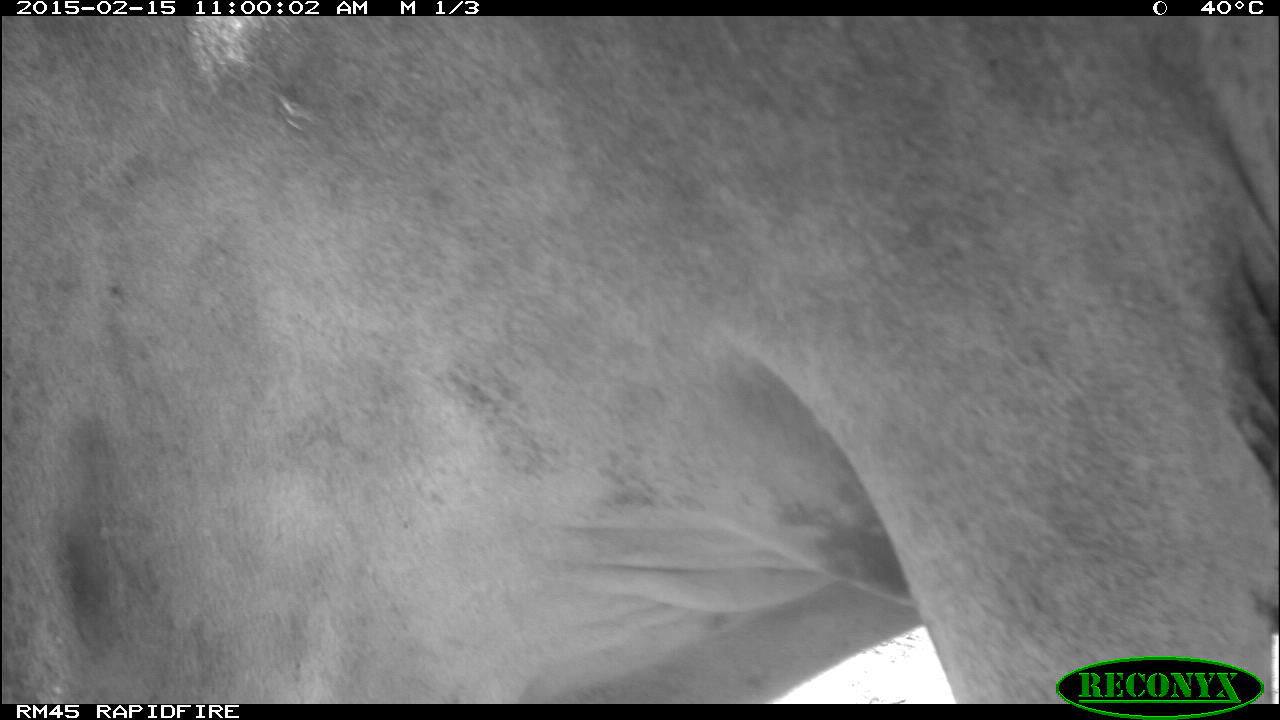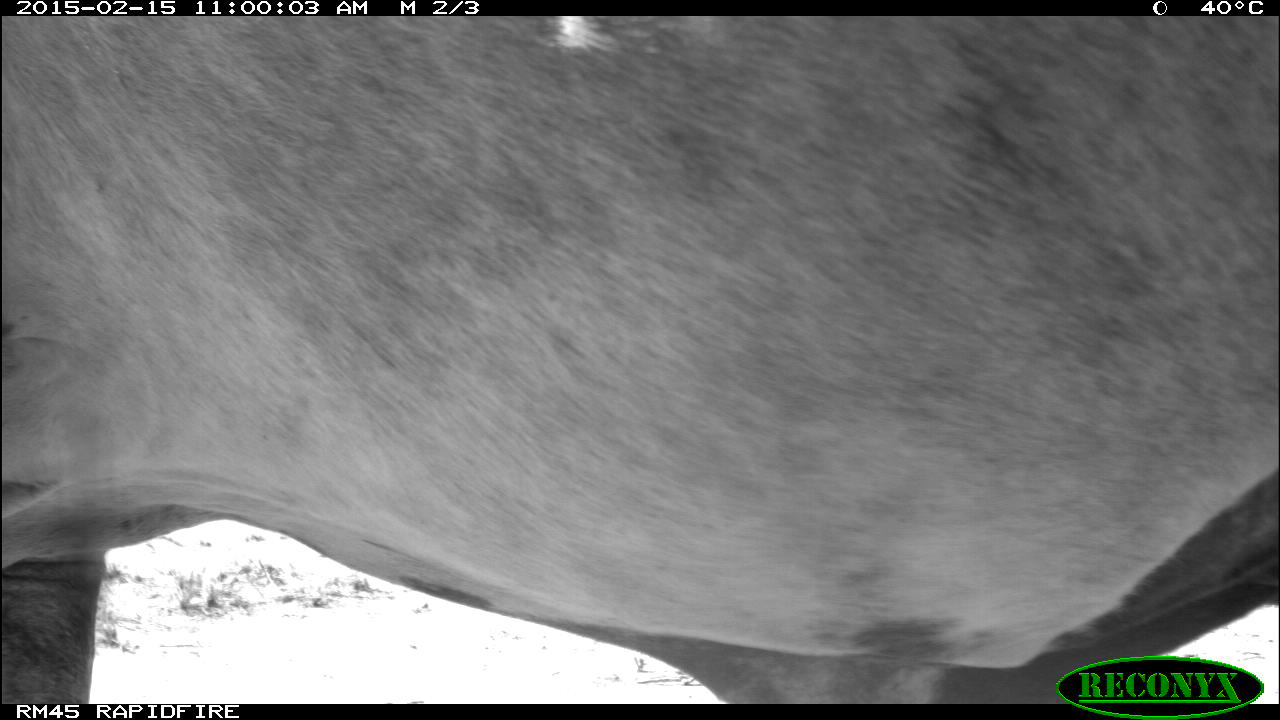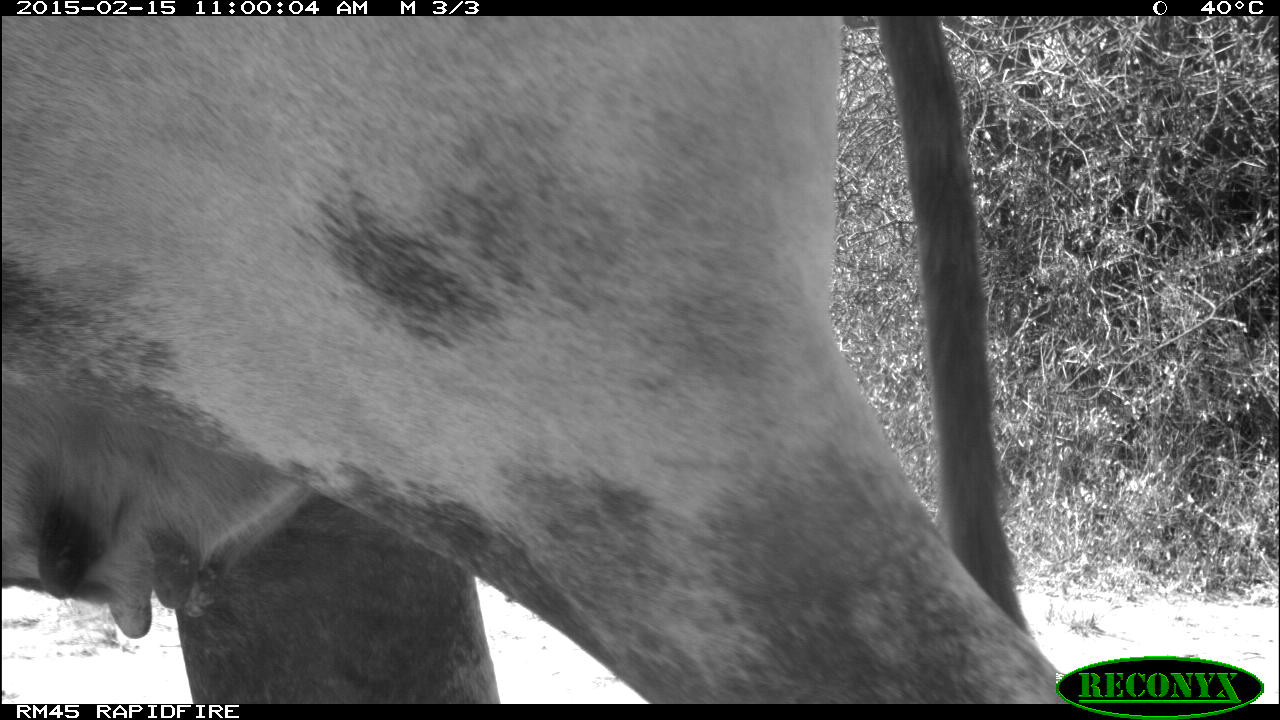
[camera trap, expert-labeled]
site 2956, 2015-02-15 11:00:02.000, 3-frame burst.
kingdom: Animalia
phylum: Chordata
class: Mammalia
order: Artiodactyla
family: Bovidae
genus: Bos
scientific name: Bos taurus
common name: domestic cattle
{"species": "Bos taurus (domestic cattle)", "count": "4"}